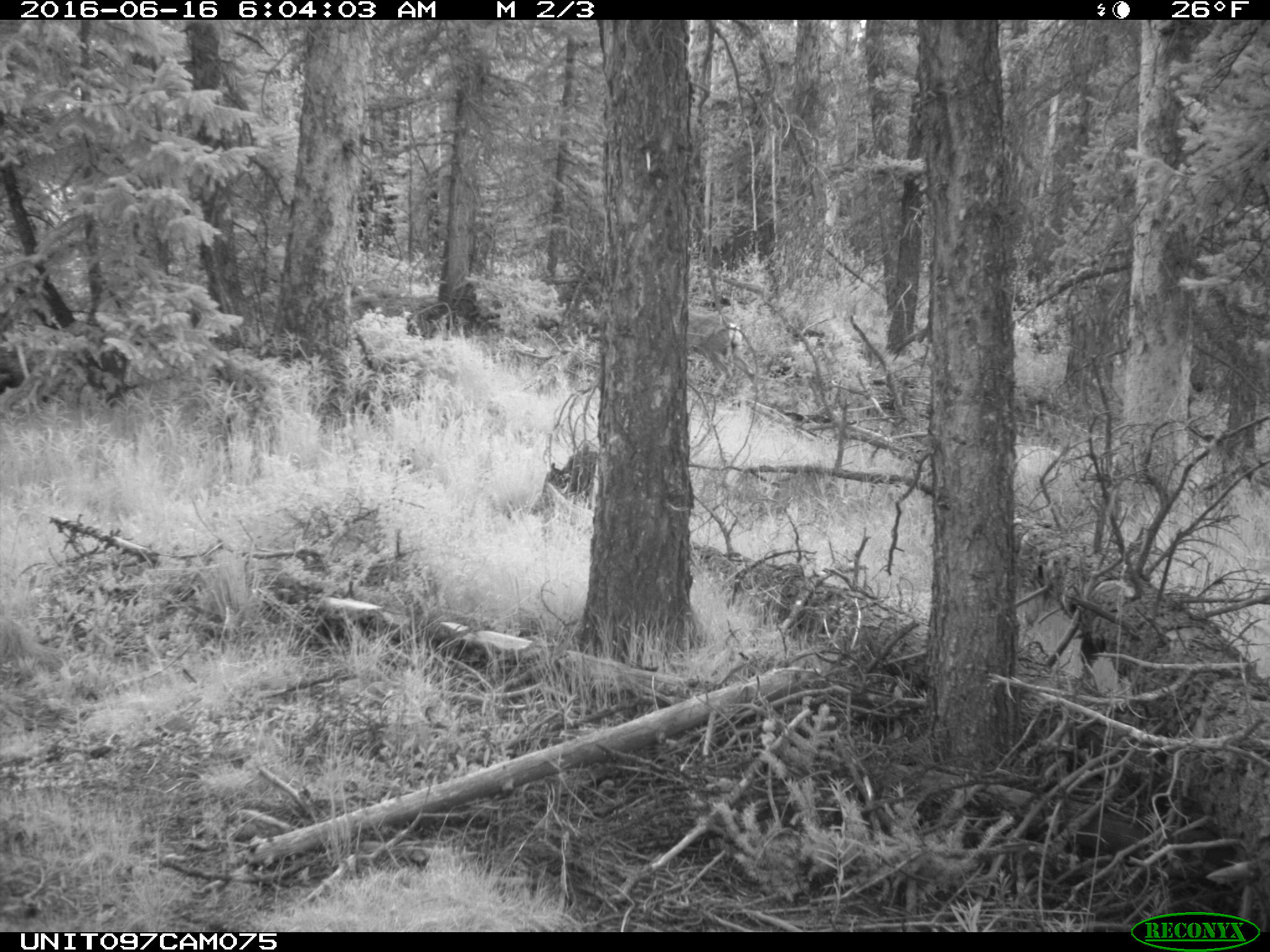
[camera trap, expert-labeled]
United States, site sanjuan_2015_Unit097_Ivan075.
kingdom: Animalia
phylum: Chordata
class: Mammalia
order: Artiodactyla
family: Cervidae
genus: Odocoileus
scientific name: Odocoileus hemionus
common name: mule deer